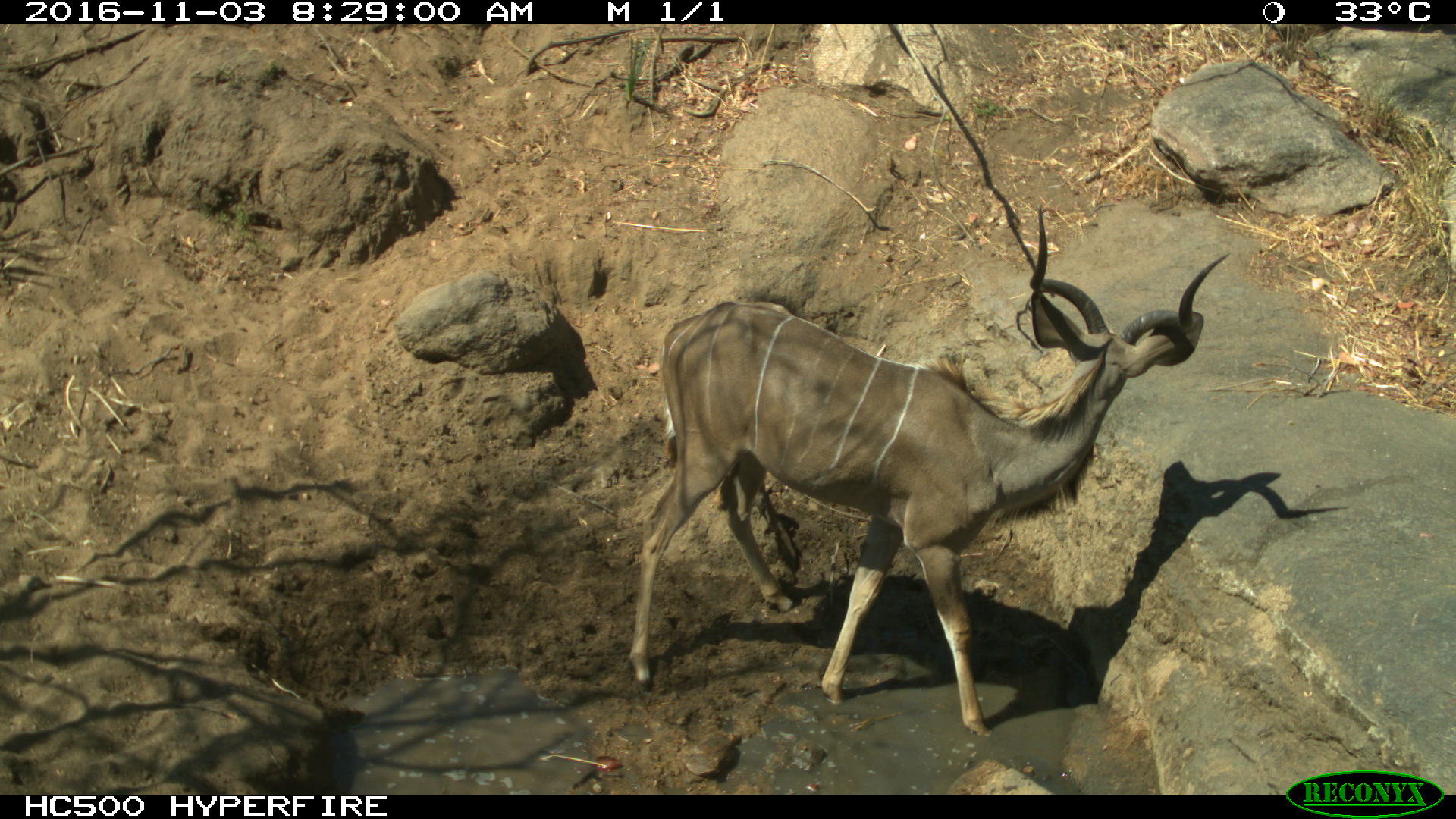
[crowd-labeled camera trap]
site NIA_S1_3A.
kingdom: Animalia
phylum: Chordata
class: Mammalia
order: Artiodactyla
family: Bovidae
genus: Tragelaphus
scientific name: Tragelaphus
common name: kudu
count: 1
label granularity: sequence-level